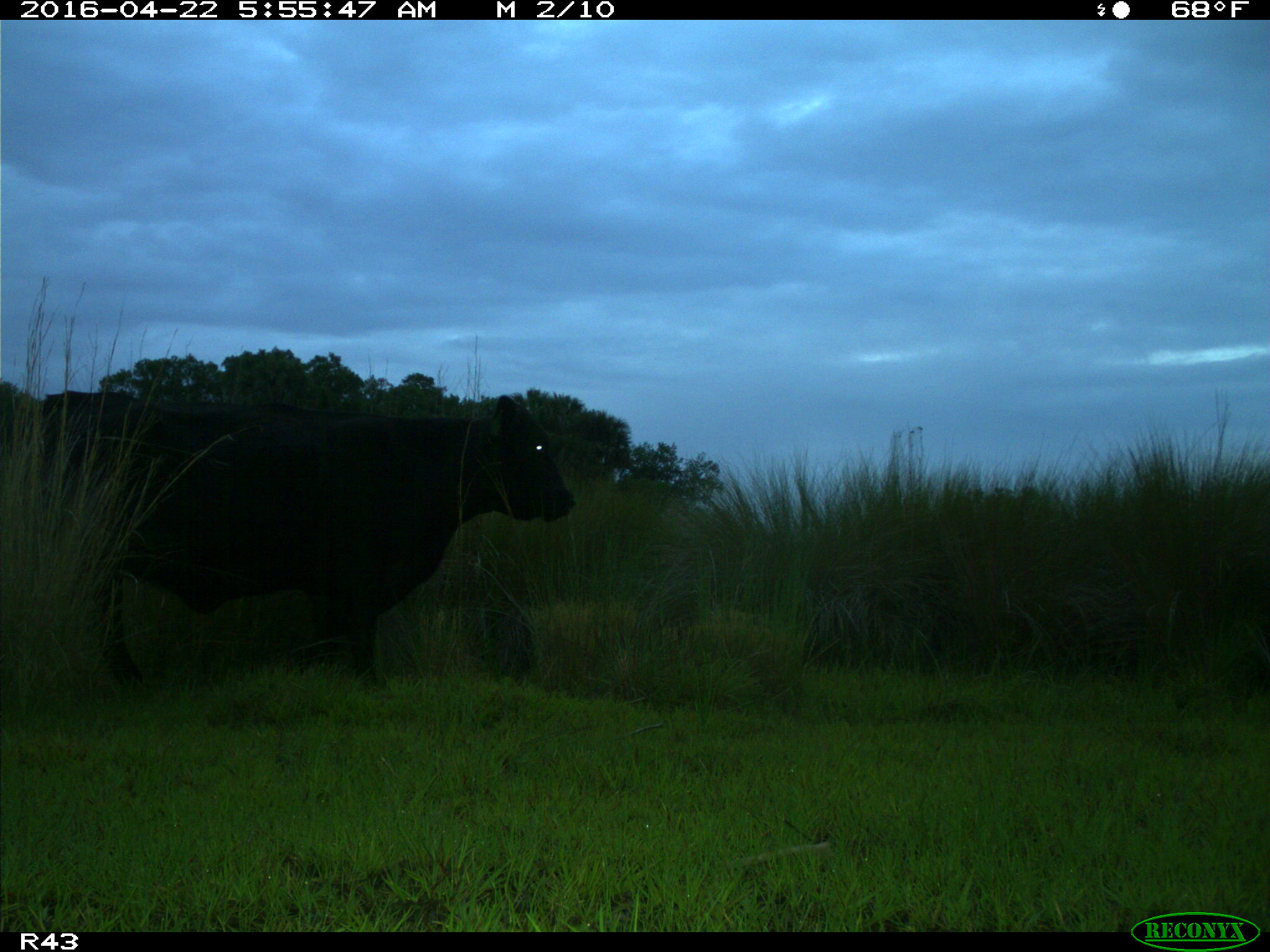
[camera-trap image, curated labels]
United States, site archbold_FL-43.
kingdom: Animalia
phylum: Chordata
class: Mammalia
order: Artiodactyla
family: Bovidae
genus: Bos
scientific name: Bos taurus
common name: domestic cow